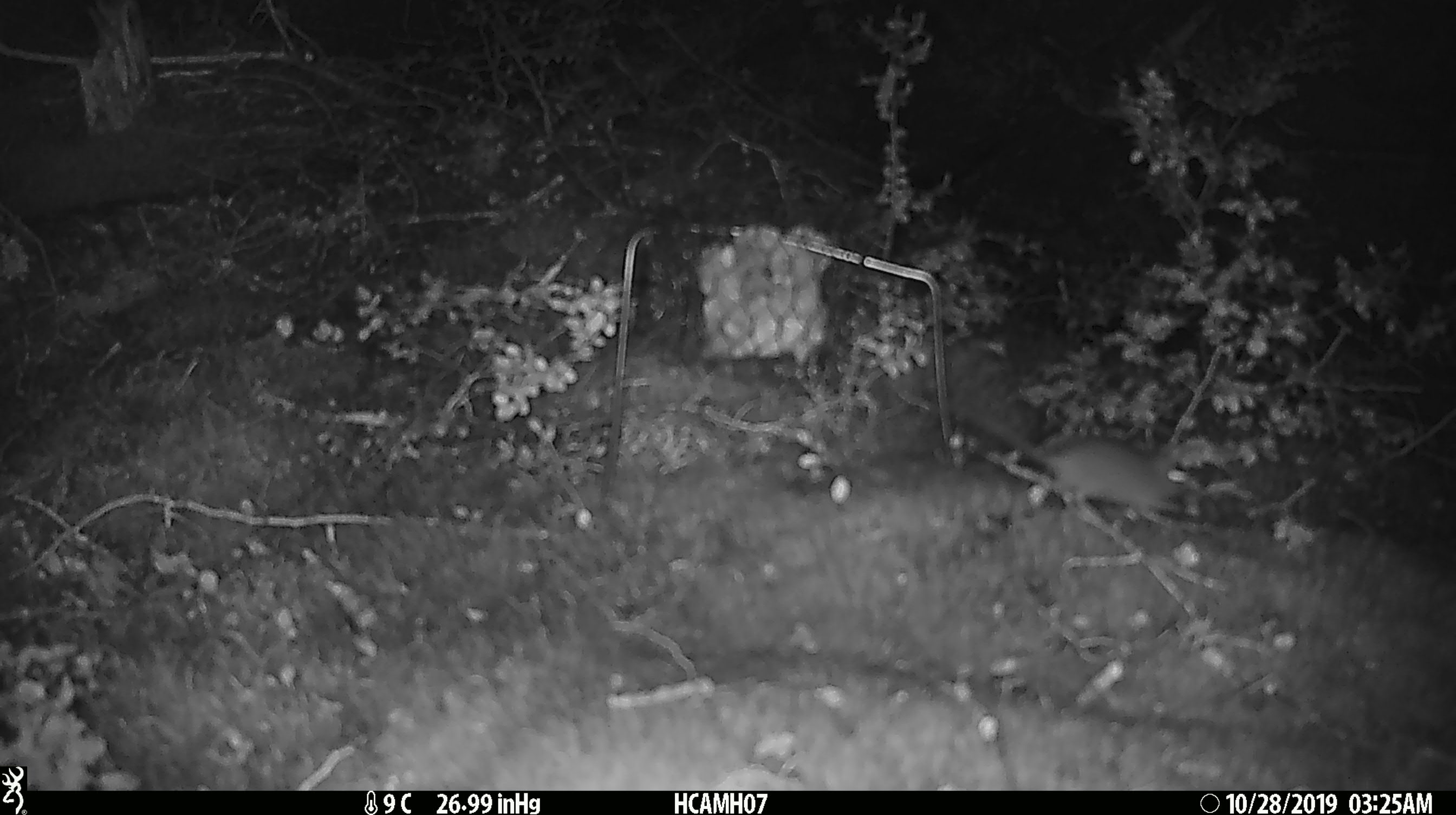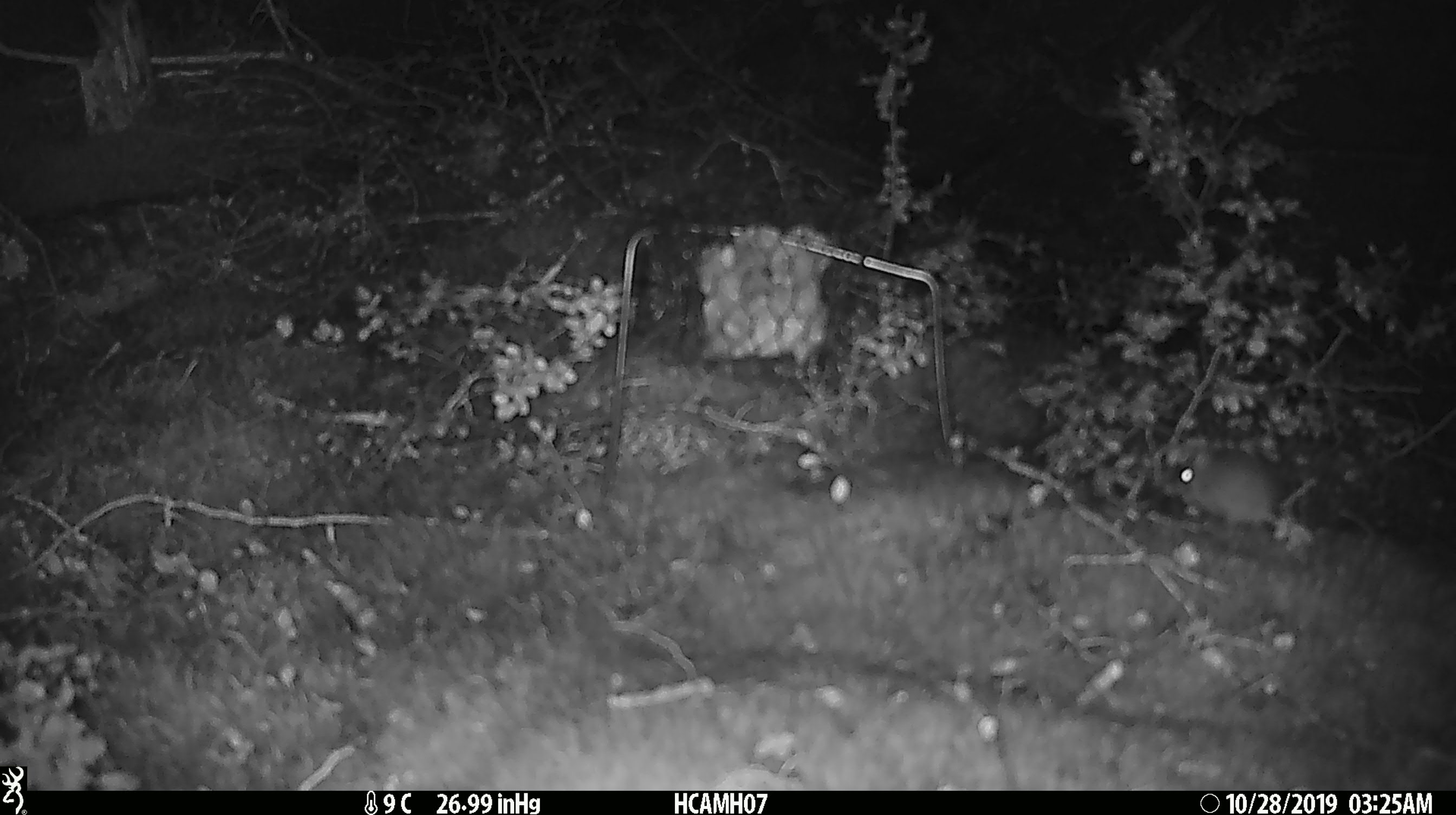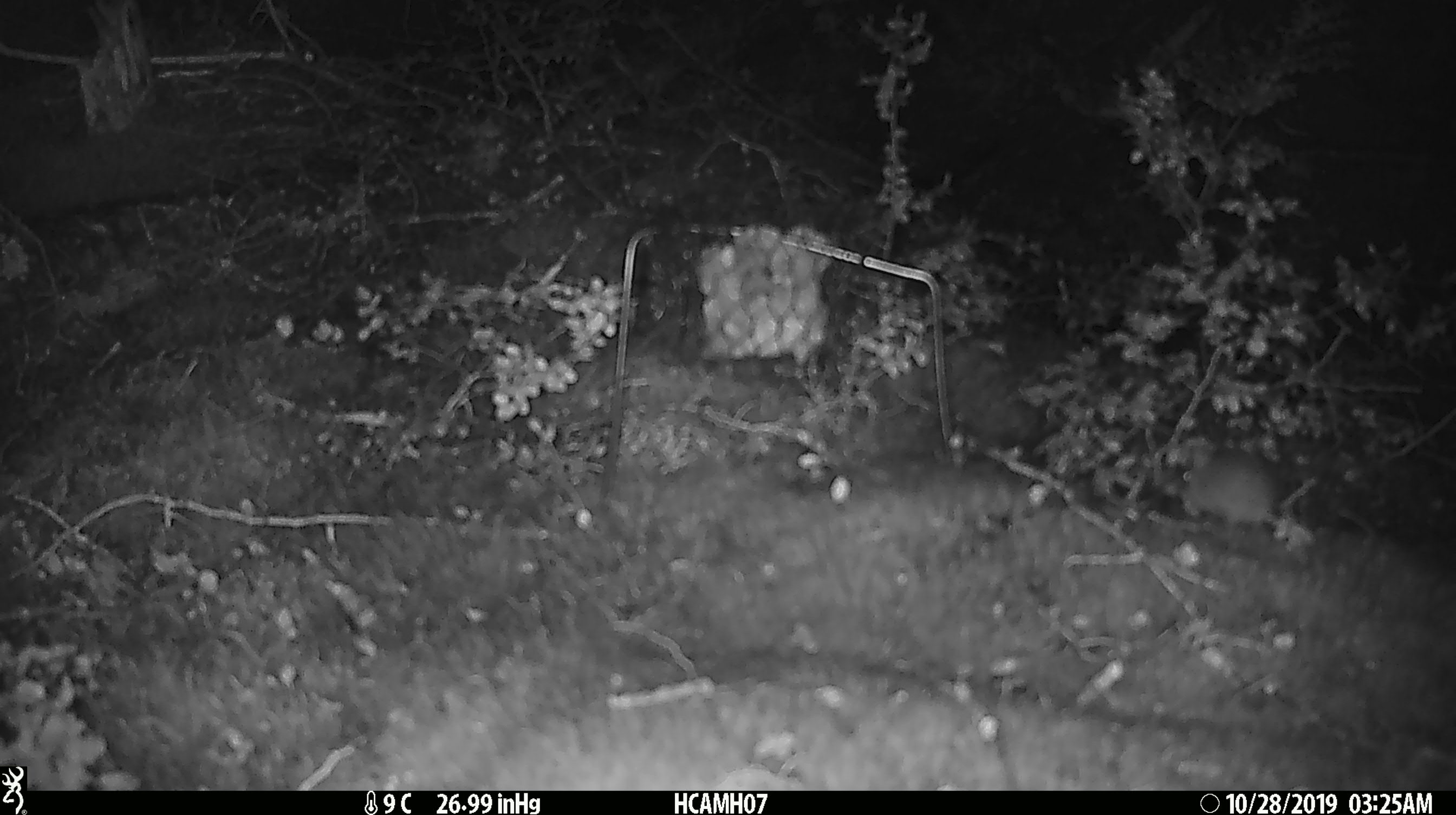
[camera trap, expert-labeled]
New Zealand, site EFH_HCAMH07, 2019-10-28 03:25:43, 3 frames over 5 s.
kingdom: Animalia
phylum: Chordata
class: Mammalia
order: Rodentia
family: Muridae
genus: Mus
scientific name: Mus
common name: mouse